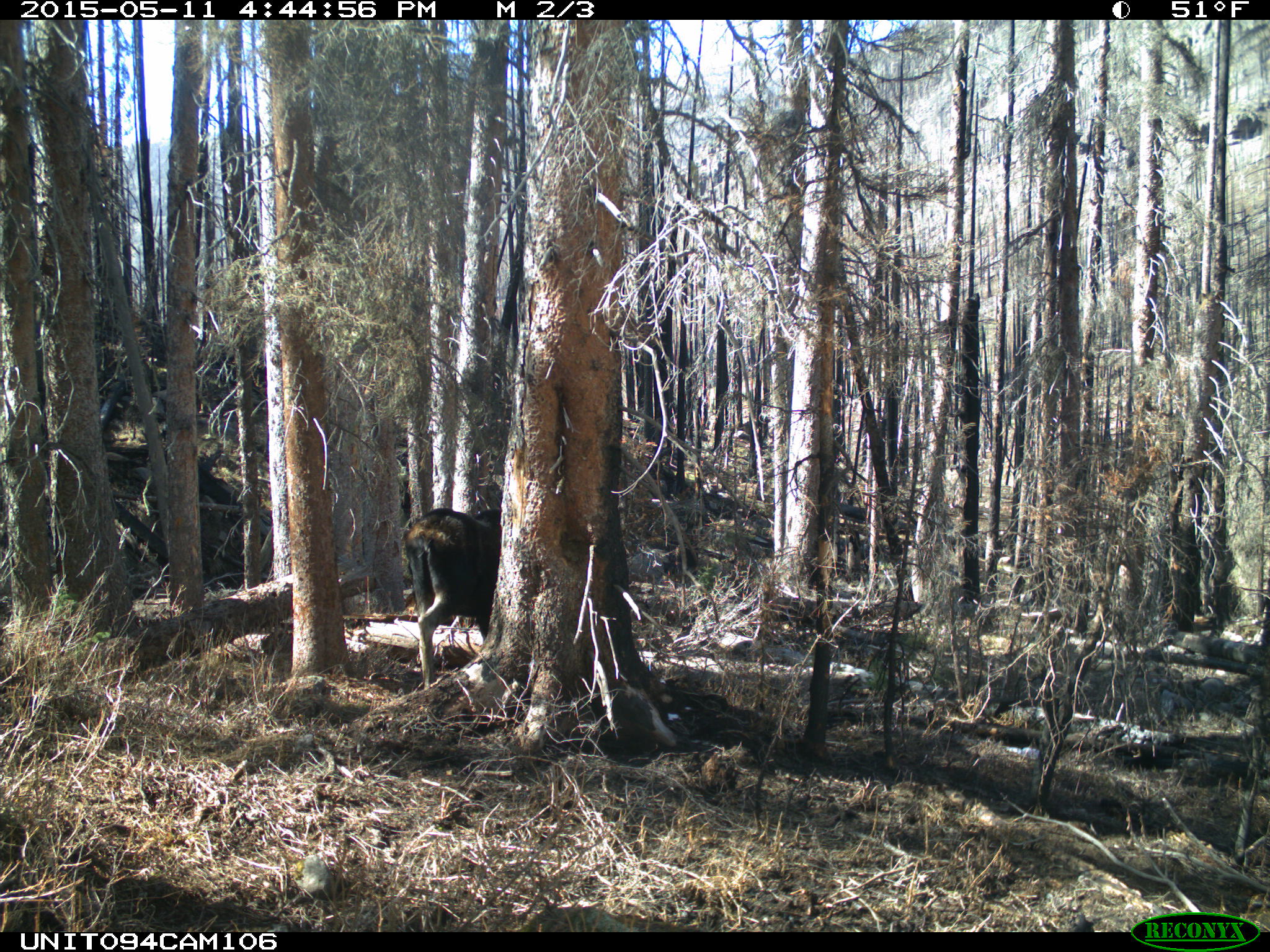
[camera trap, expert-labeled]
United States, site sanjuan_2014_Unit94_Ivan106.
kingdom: Animalia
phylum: Chordata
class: Mammalia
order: Artiodactyla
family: Cervidae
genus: Alces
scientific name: Alces alces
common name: moose